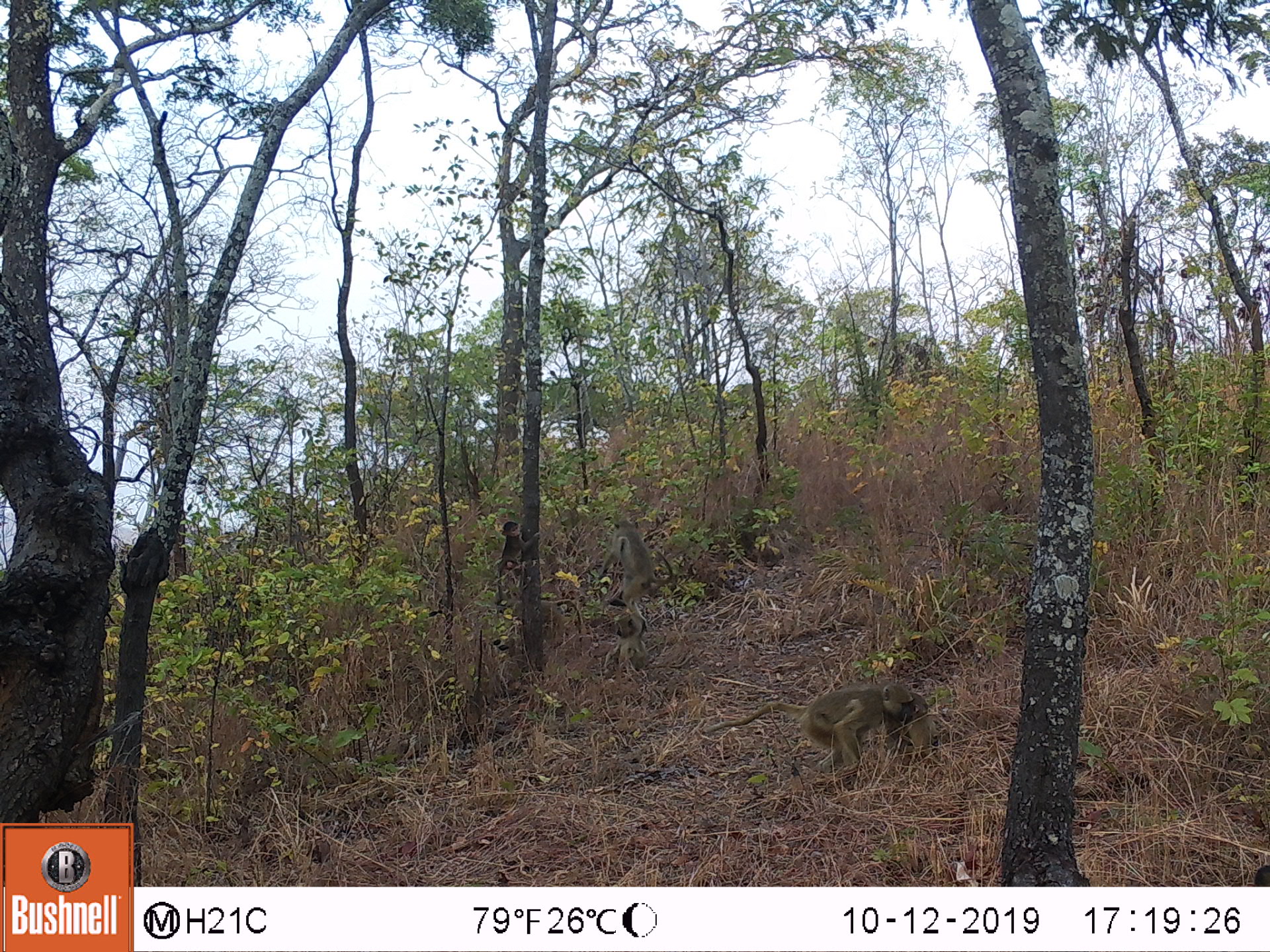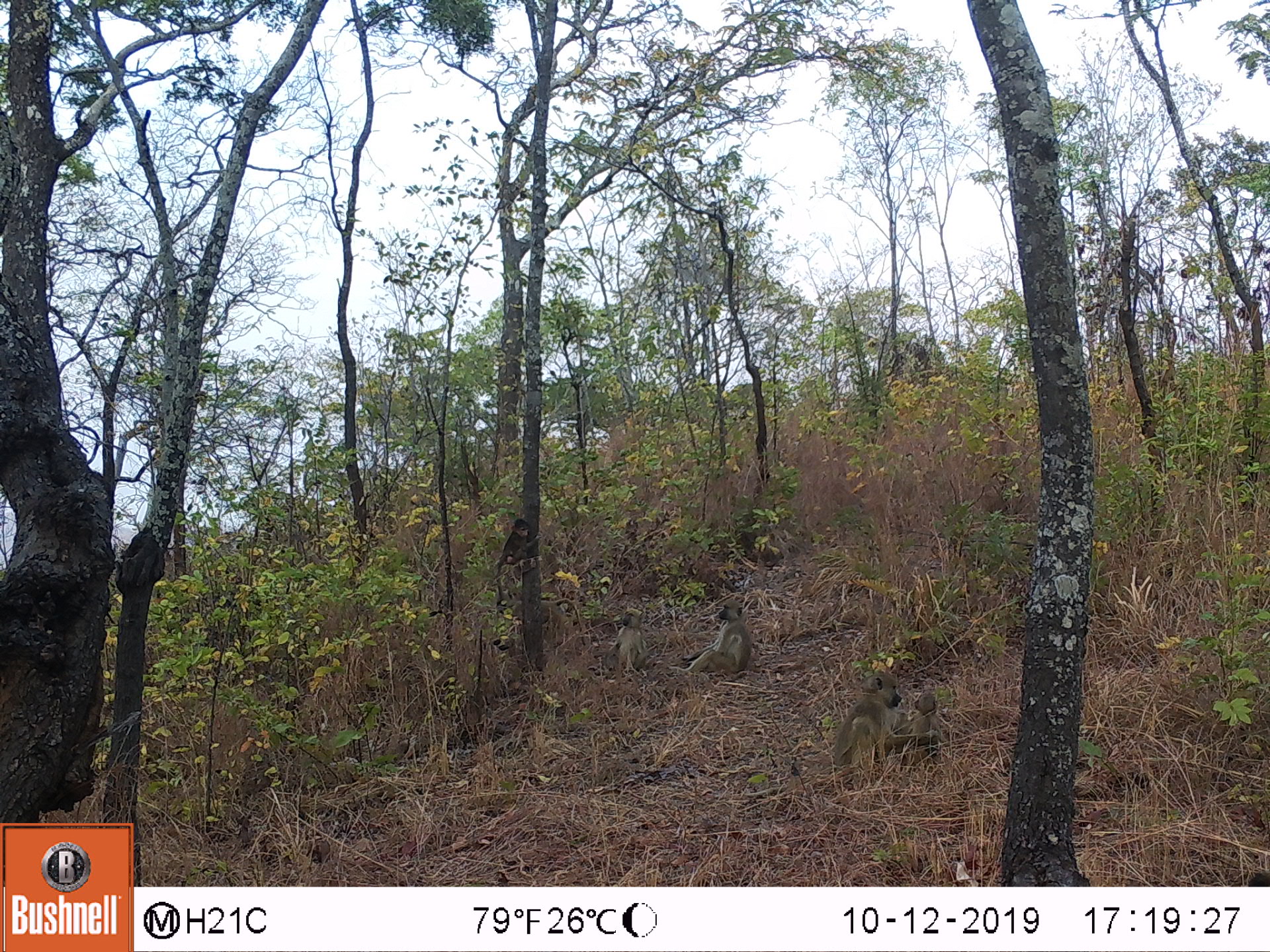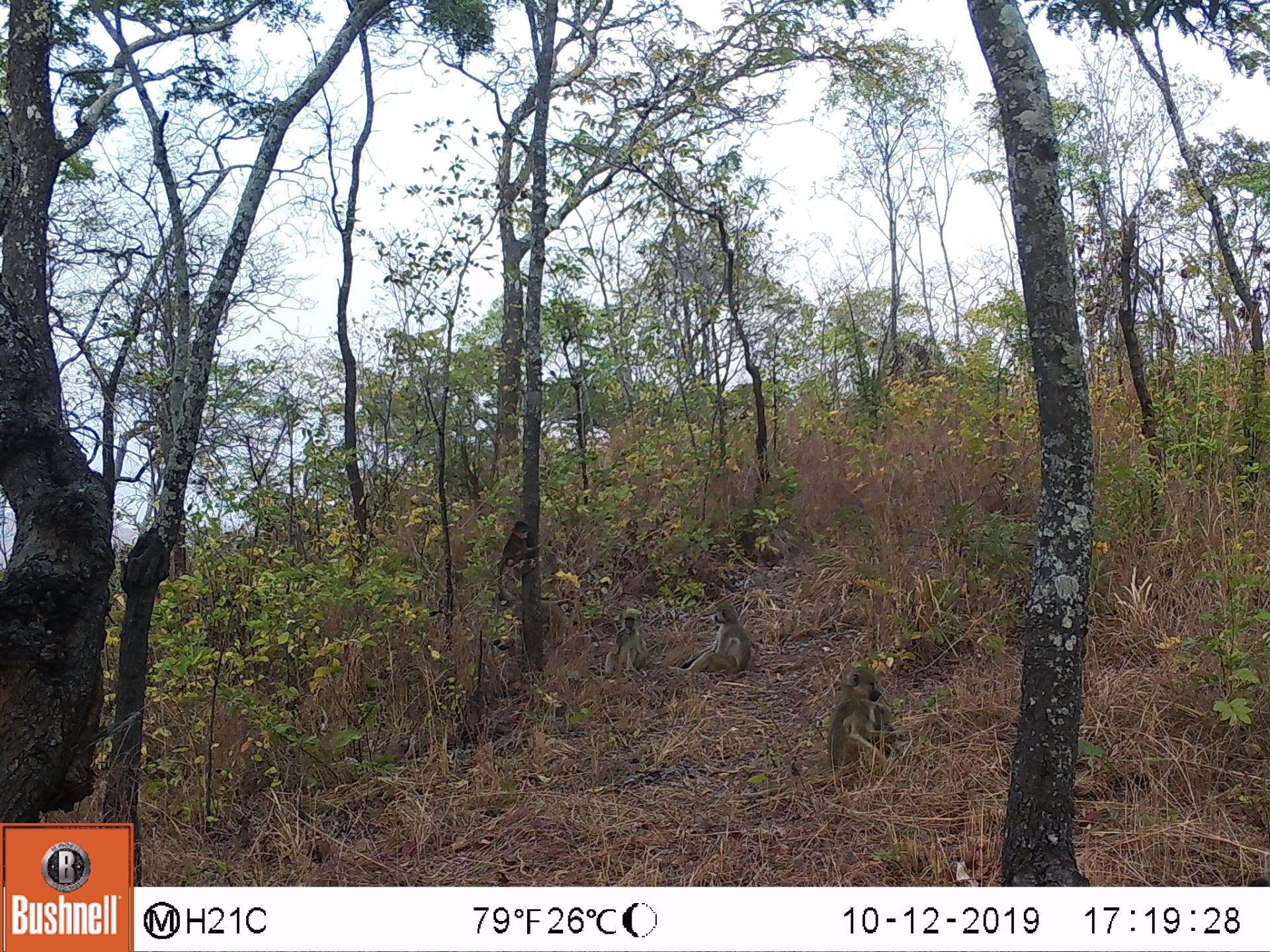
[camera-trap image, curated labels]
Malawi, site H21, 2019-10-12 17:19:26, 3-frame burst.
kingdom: Animalia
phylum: Chordata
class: Mammalia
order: Primates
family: Cercopithecidae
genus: Papio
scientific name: Papio cynocephalus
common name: yellow baboon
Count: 3.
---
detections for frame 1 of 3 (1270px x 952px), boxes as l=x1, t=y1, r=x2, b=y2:
yellow baboon: l=698, t=675, r=919, b=794; l=597, t=510, r=678, b=616; l=489, t=521, r=536, b=577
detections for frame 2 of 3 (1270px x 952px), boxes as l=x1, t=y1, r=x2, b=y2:
yellow baboon: l=816, t=673, r=905, b=786; l=683, t=596, r=757, b=687; l=494, t=596, r=585, b=641; l=492, t=515, r=540, b=589; l=609, t=603, r=656, b=672; l=910, t=683, r=946, b=759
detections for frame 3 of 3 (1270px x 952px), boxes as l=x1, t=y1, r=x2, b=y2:
yellow baboon: l=826, t=668, r=905, b=779; l=676, t=604, r=752, b=680; l=487, t=515, r=545, b=612; l=599, t=607, r=649, b=678